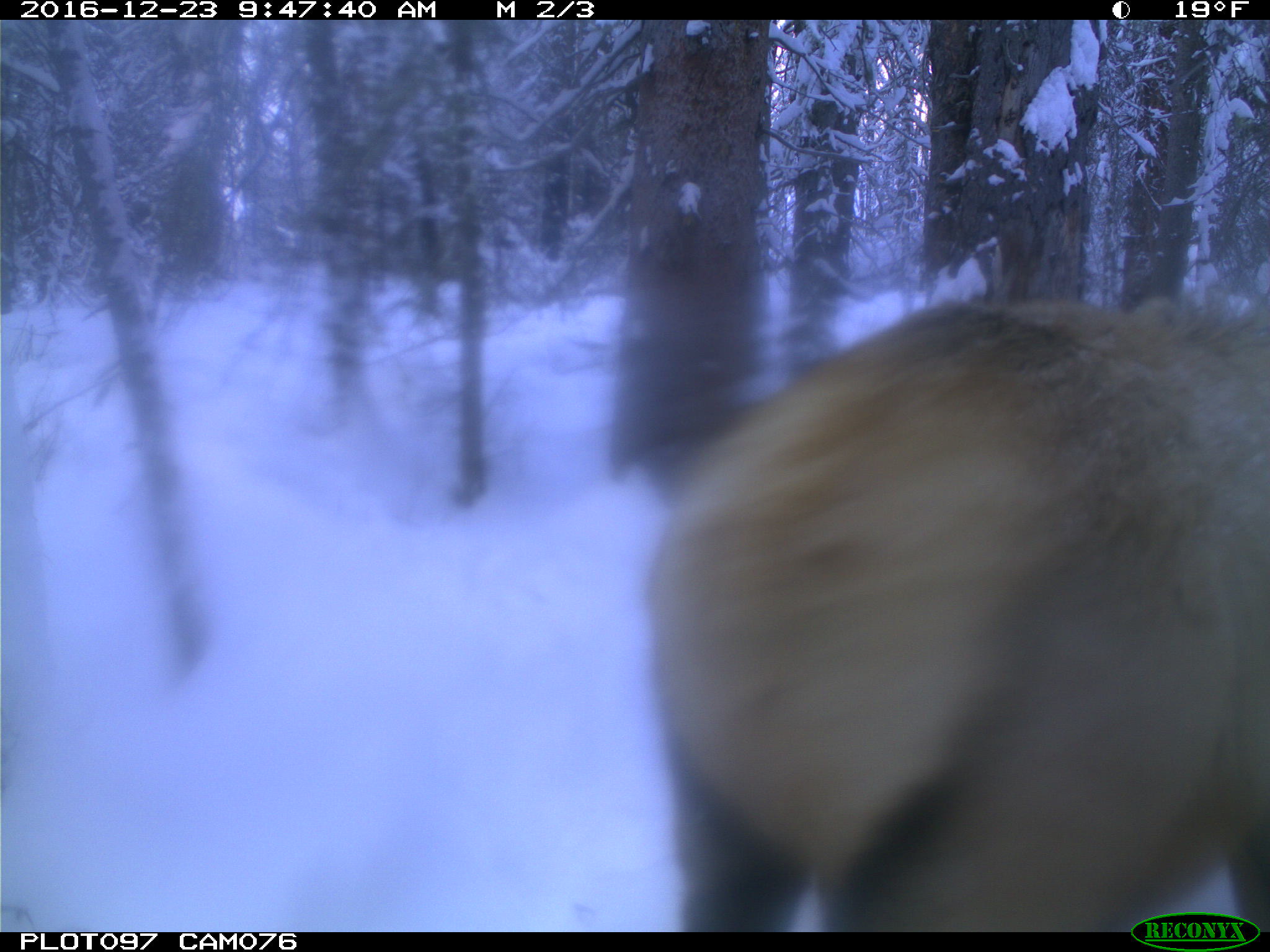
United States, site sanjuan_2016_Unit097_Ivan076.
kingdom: Animalia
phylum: Chordata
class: Mammalia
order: Artiodactyla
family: Cervidae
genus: Cervus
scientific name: Cervus elaphus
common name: red deer